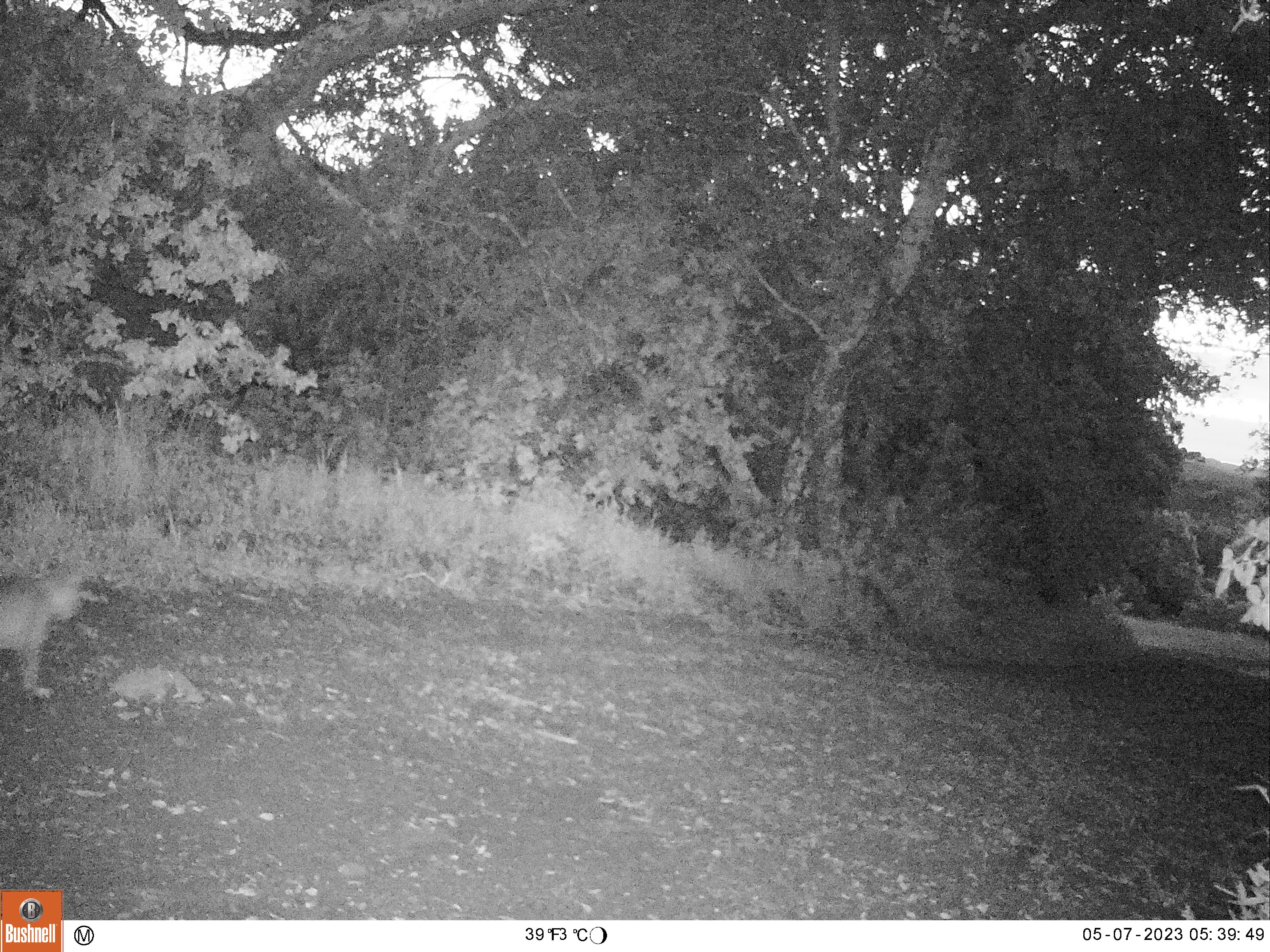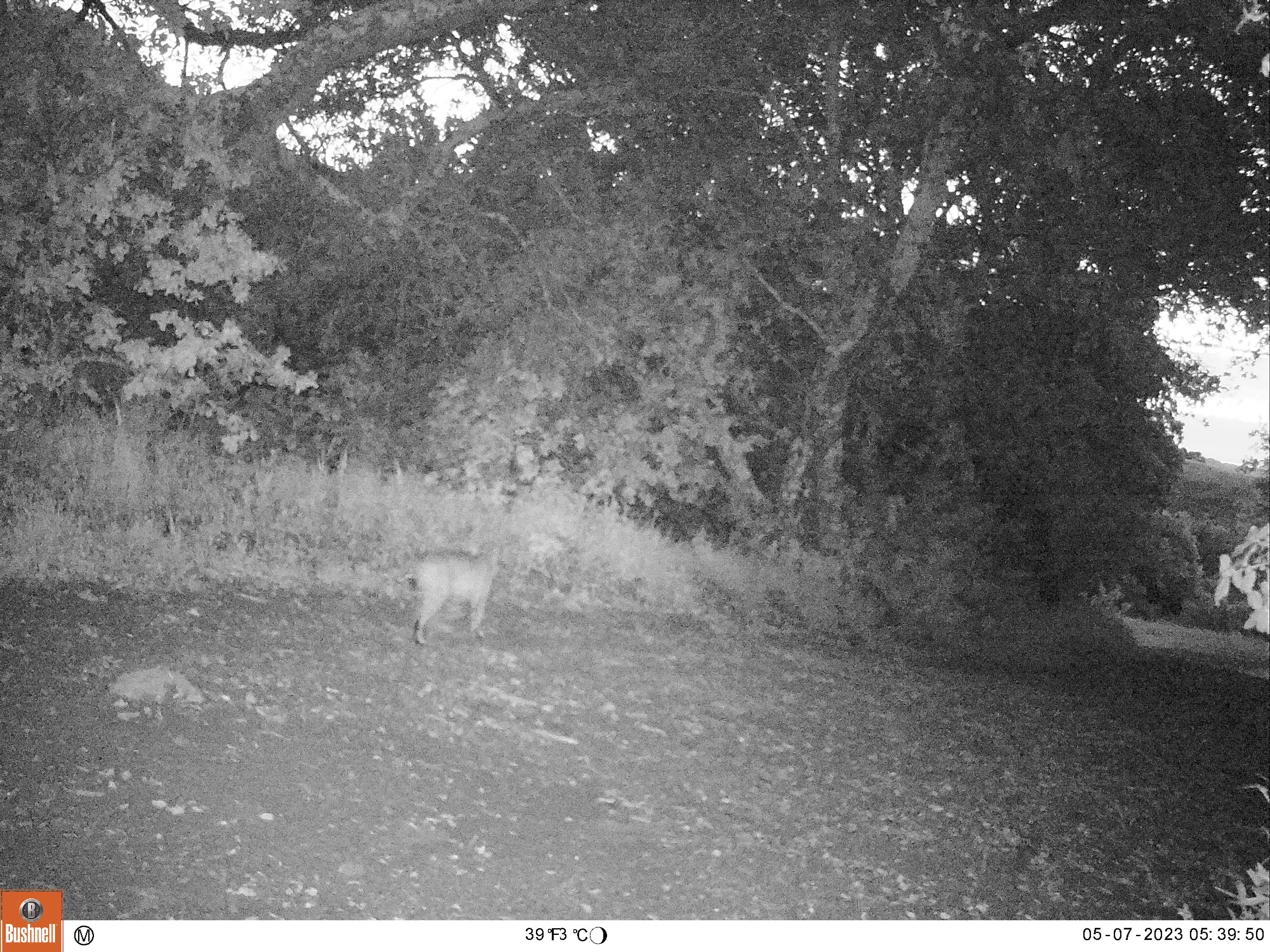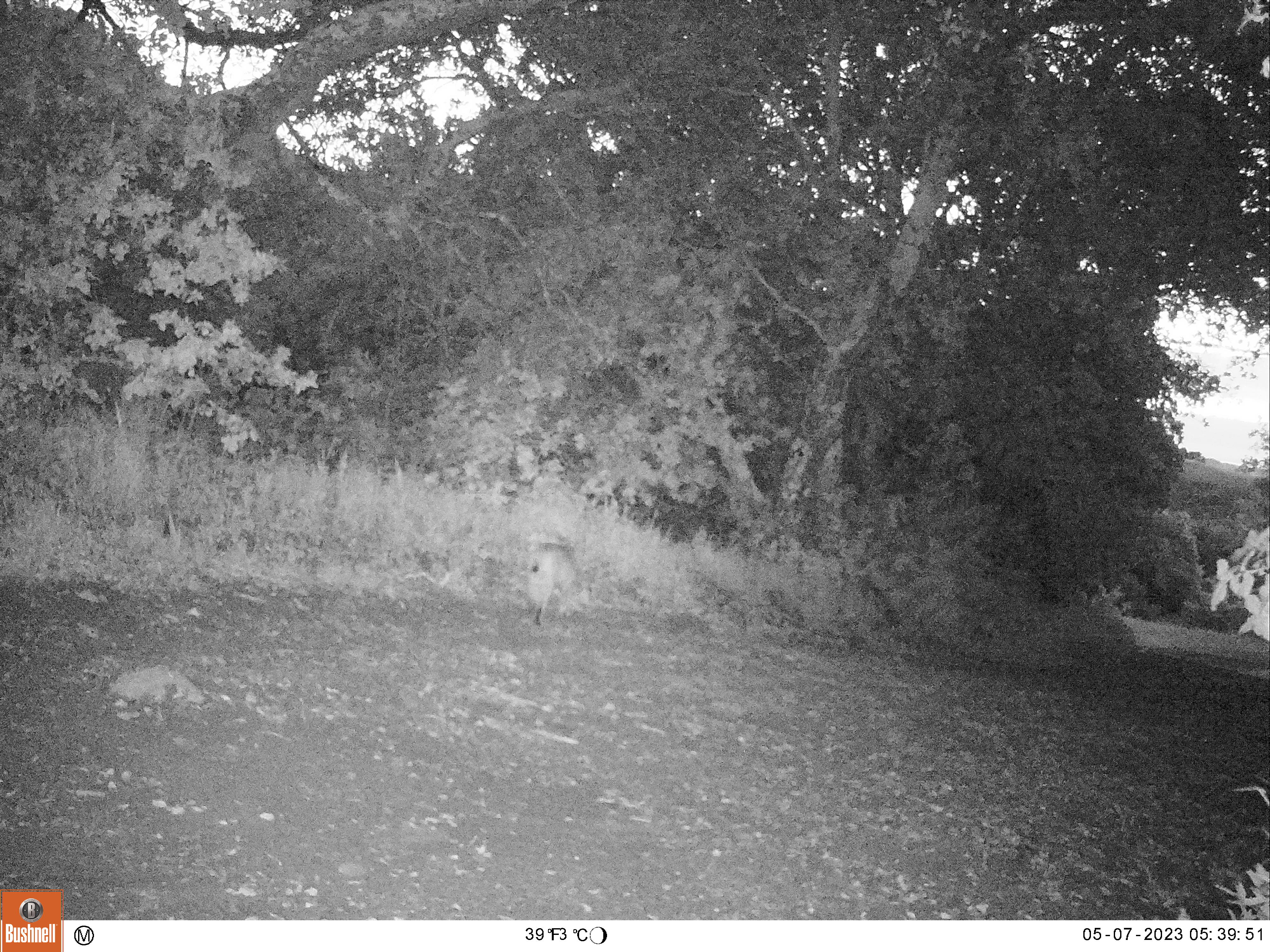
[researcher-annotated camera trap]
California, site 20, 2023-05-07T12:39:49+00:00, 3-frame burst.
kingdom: Animalia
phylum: Chordata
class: Mammalia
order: Carnivora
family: Felidae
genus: Lynx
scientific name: Lynx rufus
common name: bobcat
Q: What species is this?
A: Bobcat (Lynx rufus).